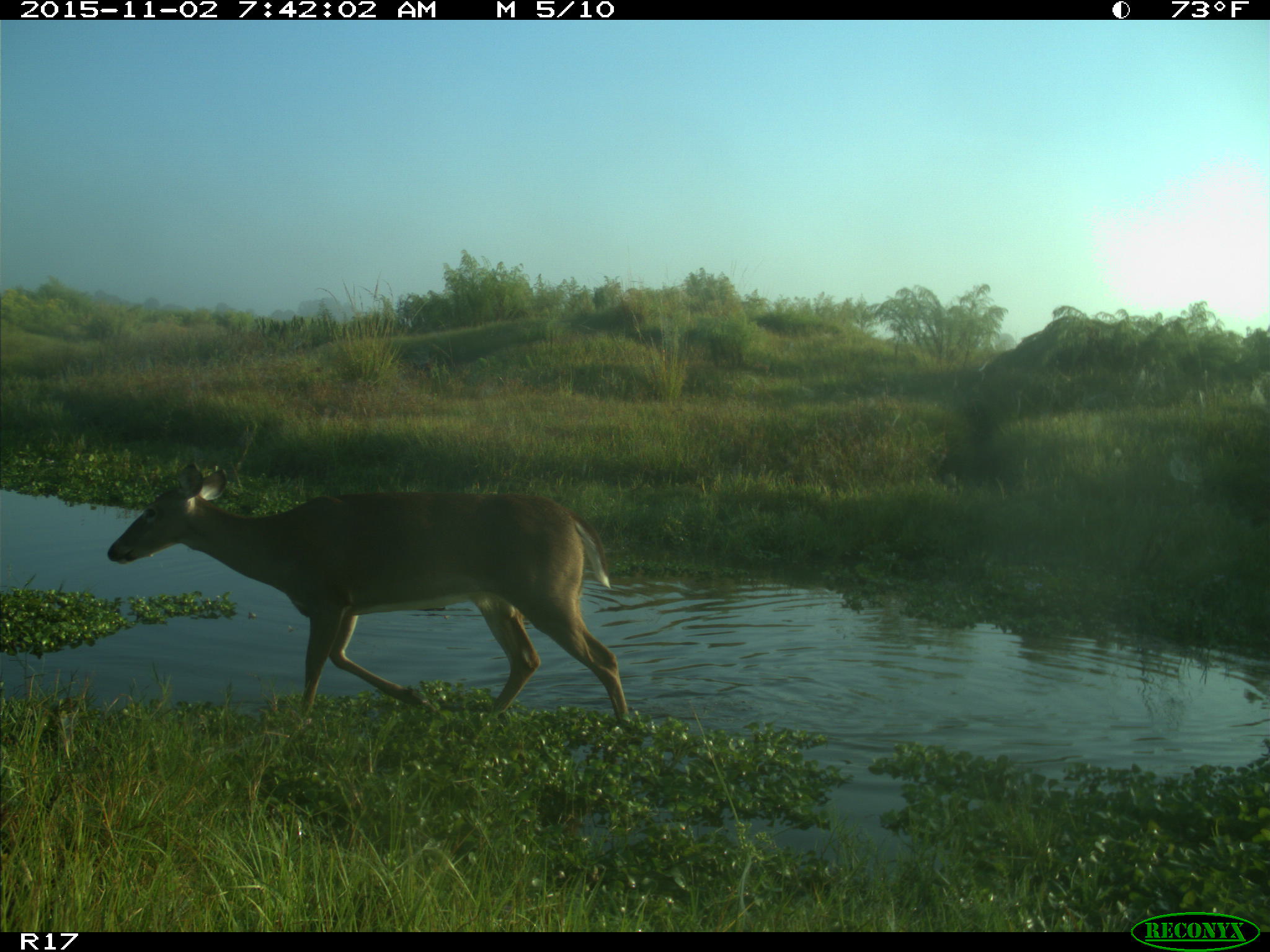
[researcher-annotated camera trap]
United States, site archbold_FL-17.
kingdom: Animalia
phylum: Chordata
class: Mammalia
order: Artiodactyla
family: Cervidae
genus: Odocoileus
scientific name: Odocoileus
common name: deer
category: unidentified deer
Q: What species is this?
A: Unidentified deer (deer) (Odocoileus).